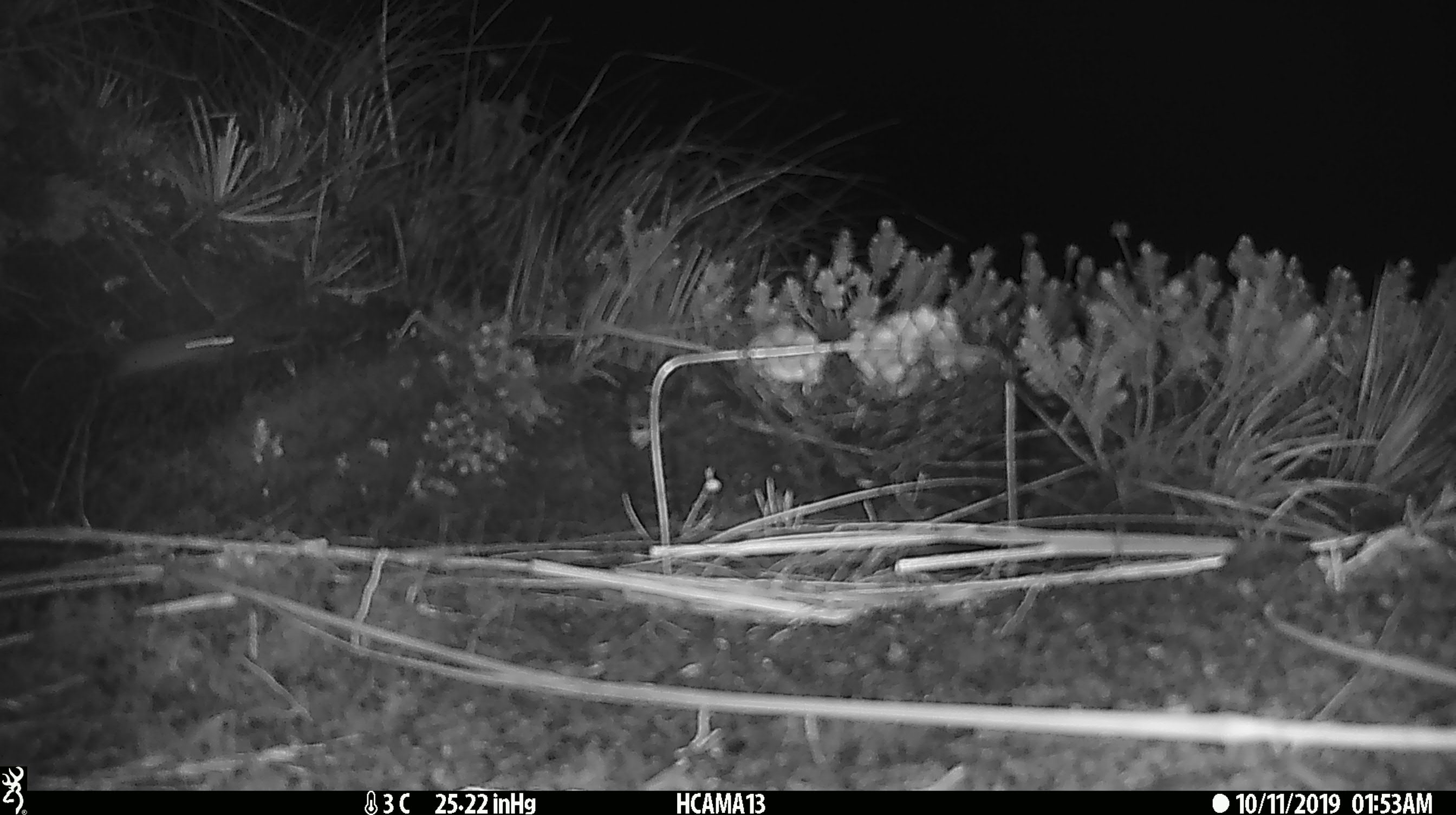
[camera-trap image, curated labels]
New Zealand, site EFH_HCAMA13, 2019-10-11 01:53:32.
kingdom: Animalia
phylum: Chordata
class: Mammalia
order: Rodentia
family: Muridae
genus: Mus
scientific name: Mus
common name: mouse